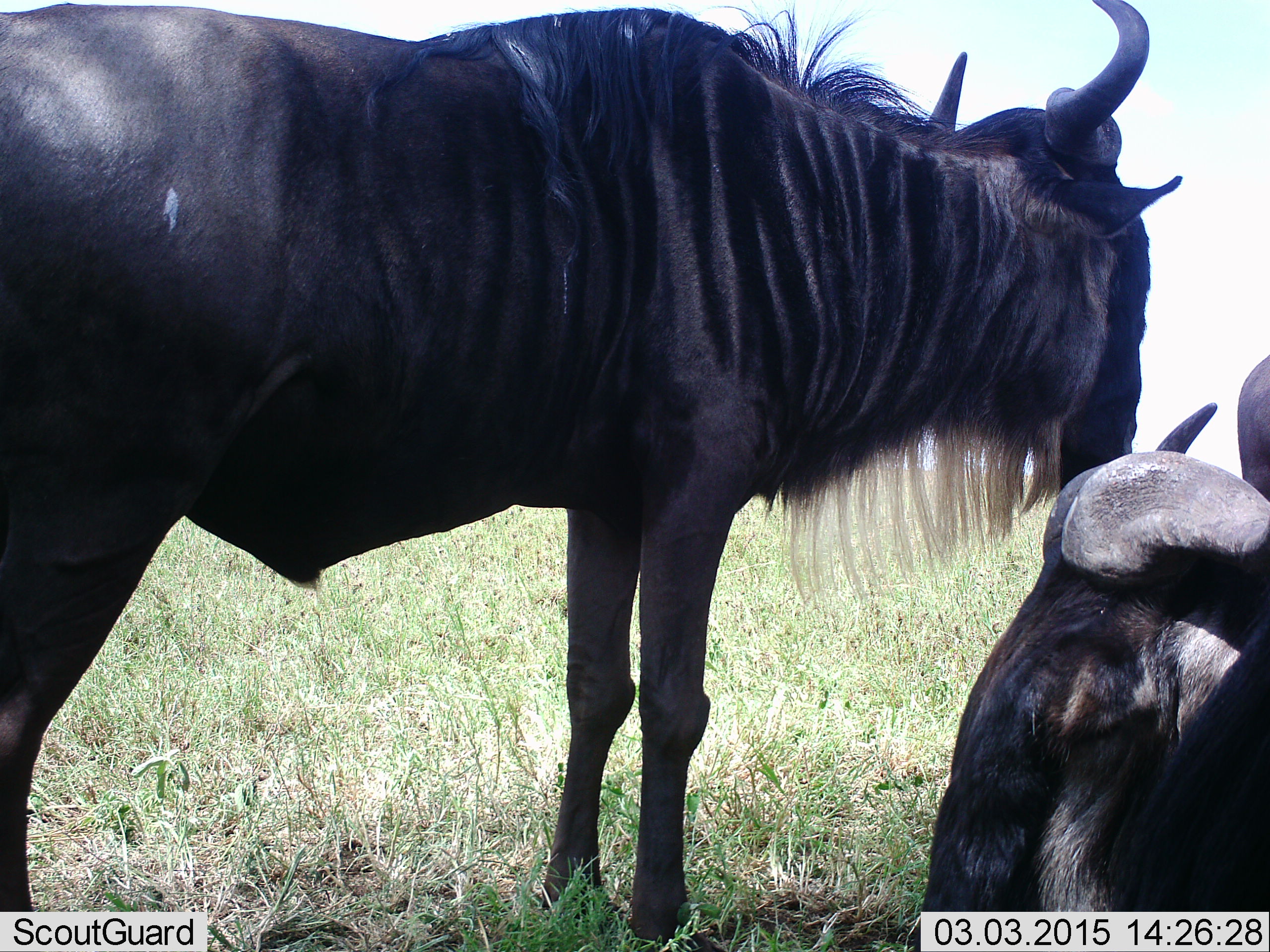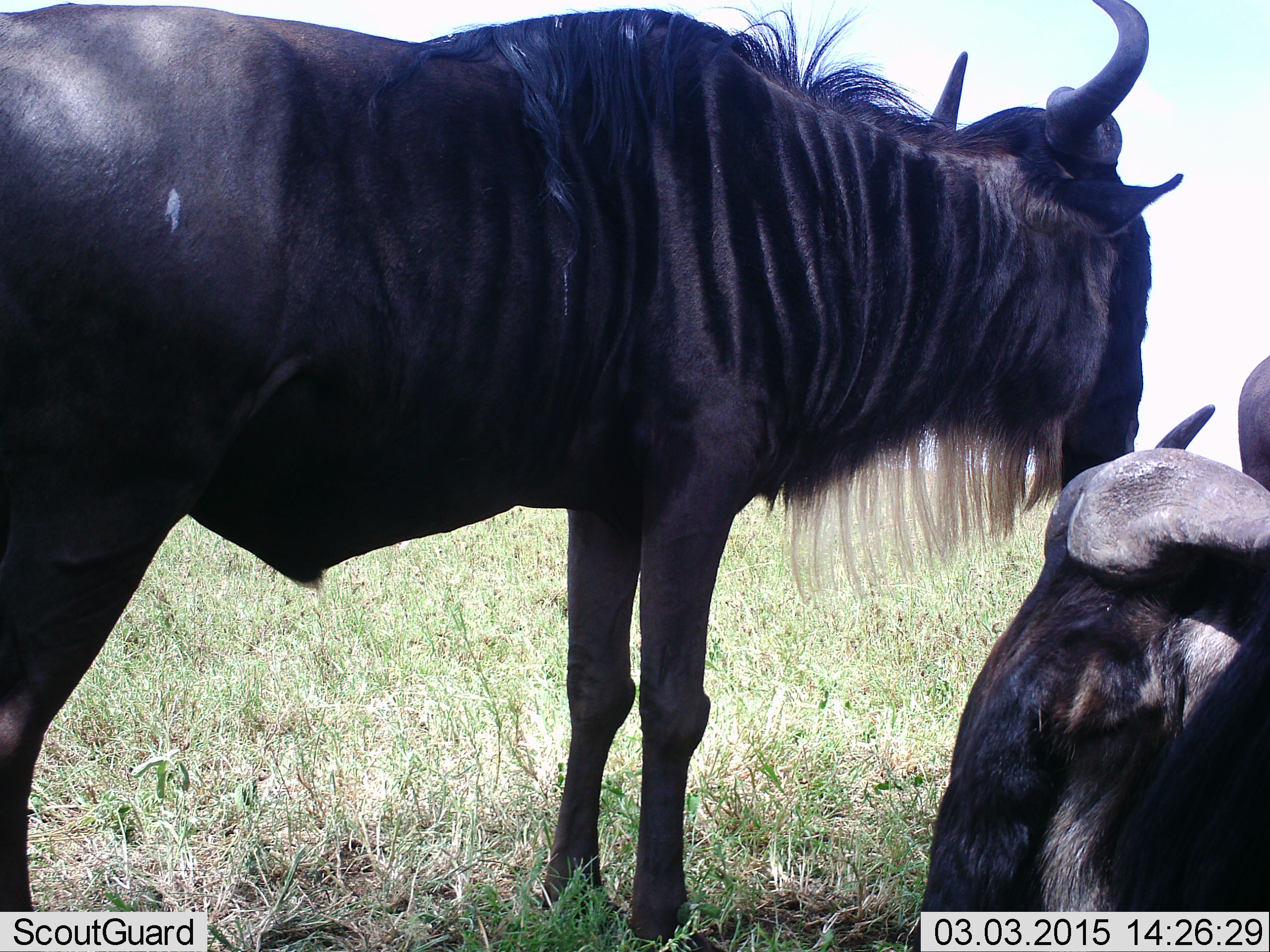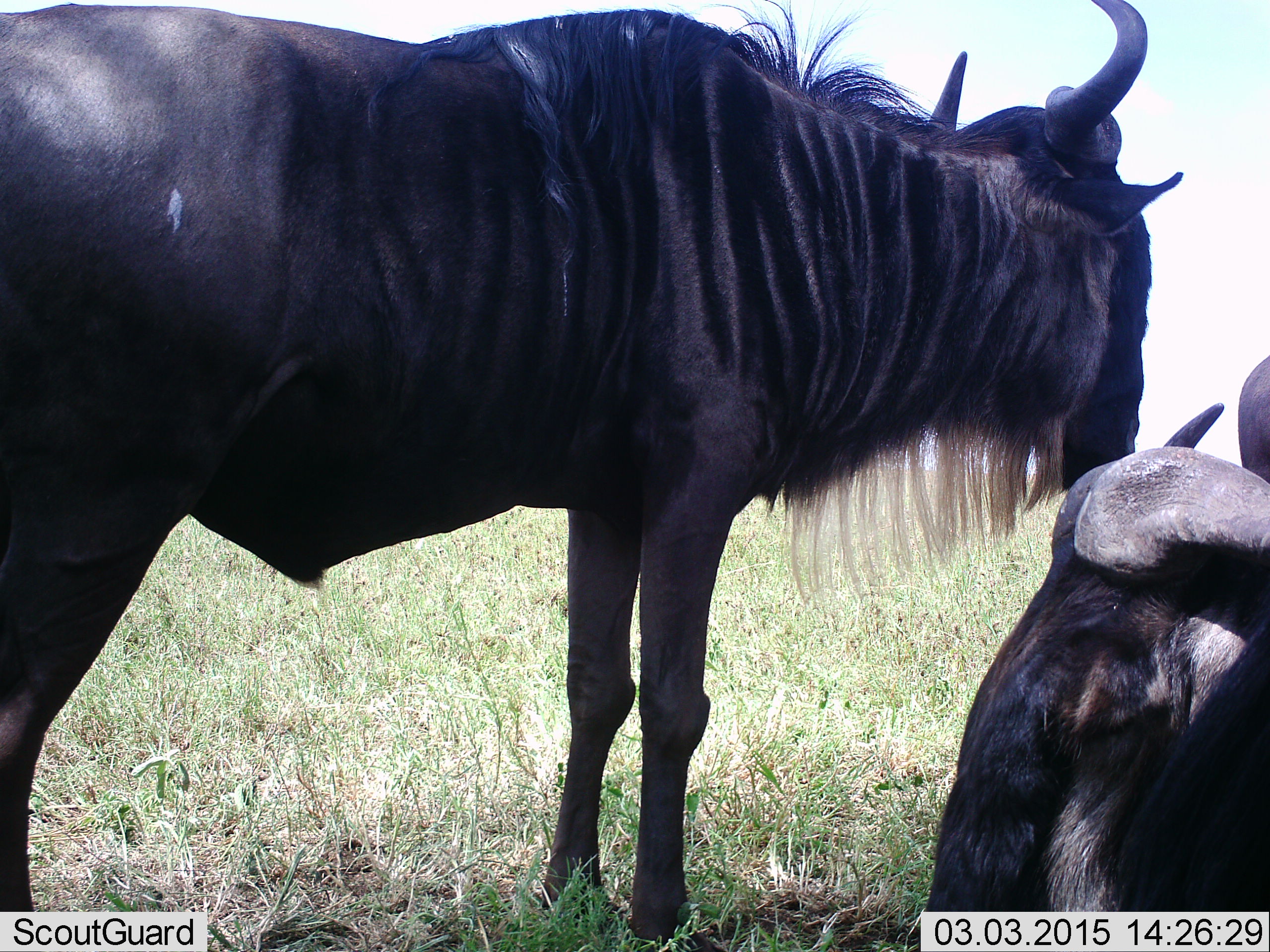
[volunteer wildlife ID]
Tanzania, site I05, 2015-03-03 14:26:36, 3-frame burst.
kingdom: Animalia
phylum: Chordata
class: Mammalia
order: Artiodactyla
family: Bovidae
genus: Connochaetes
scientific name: Connochaetes taurinus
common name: blue wildebeest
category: wildebeest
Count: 2.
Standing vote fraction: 90%.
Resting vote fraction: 70%.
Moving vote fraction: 10%.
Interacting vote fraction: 10%.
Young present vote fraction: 0%.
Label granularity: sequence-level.